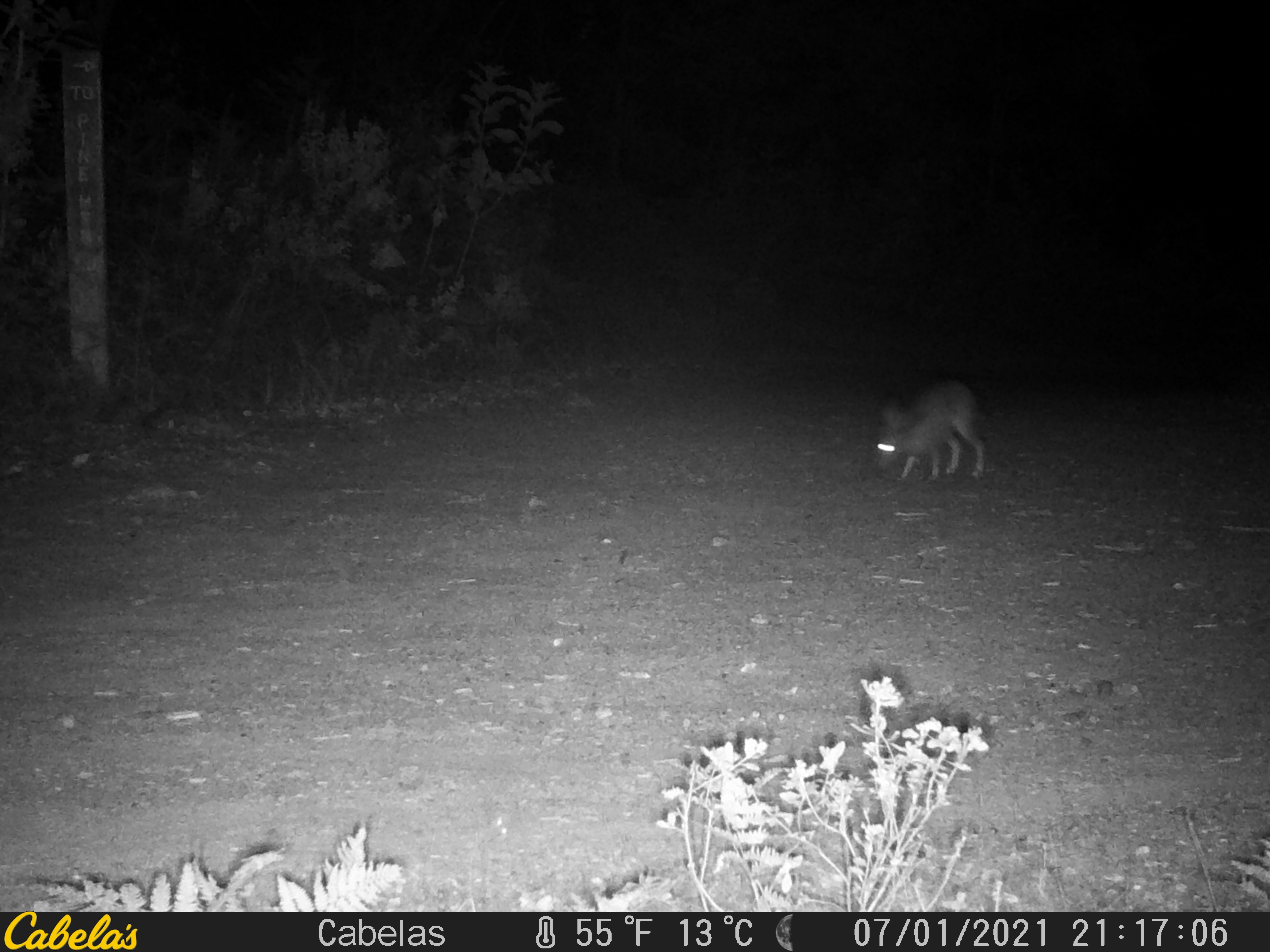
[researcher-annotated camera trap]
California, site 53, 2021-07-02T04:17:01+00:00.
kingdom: Animalia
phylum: Chordata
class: Mammalia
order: Lagomorpha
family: Leporidae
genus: Lepus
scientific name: Lepus californicus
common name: black-tailed jackrabbit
Black-tailed jackrabbit (Lepus californicus).